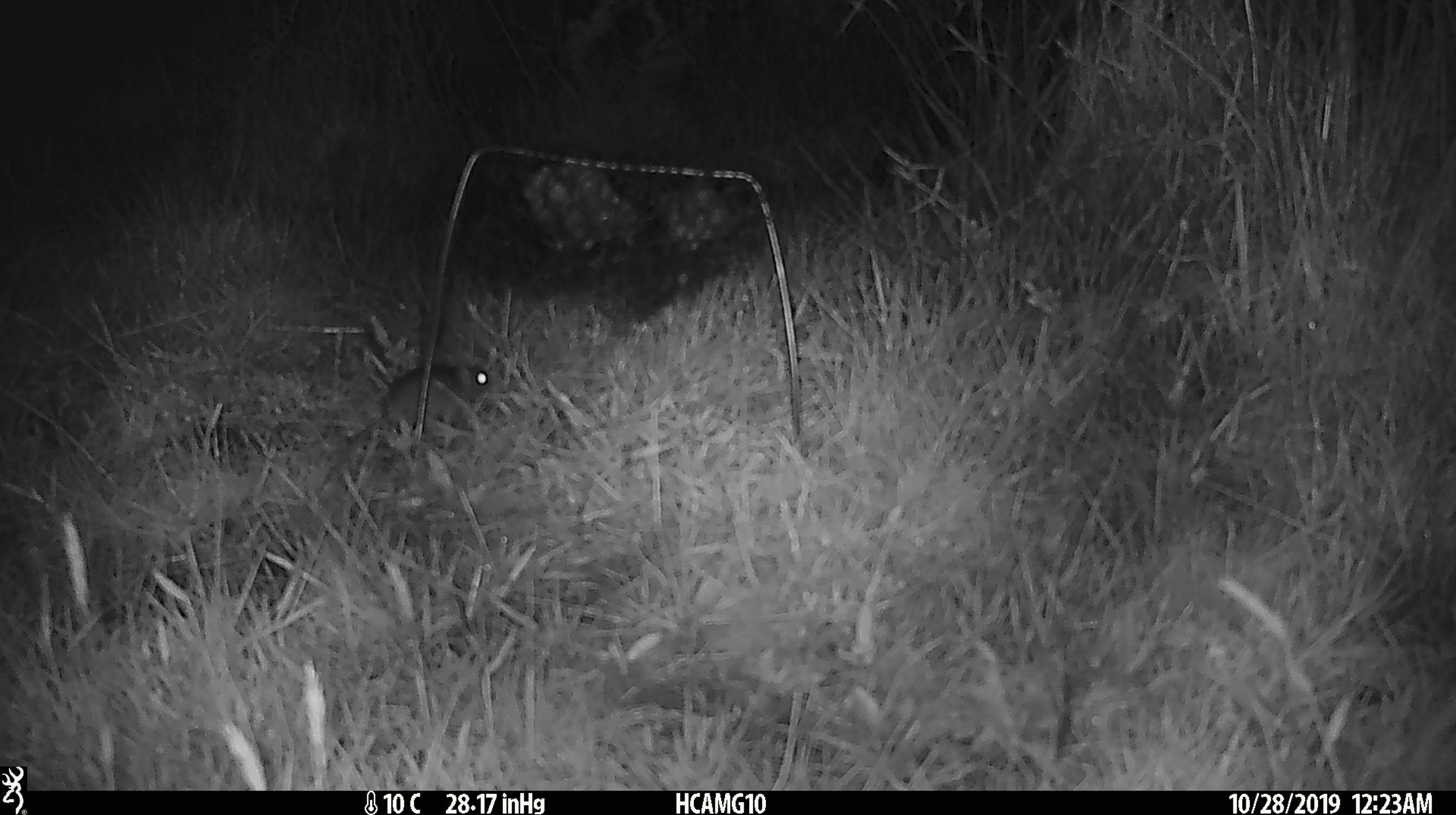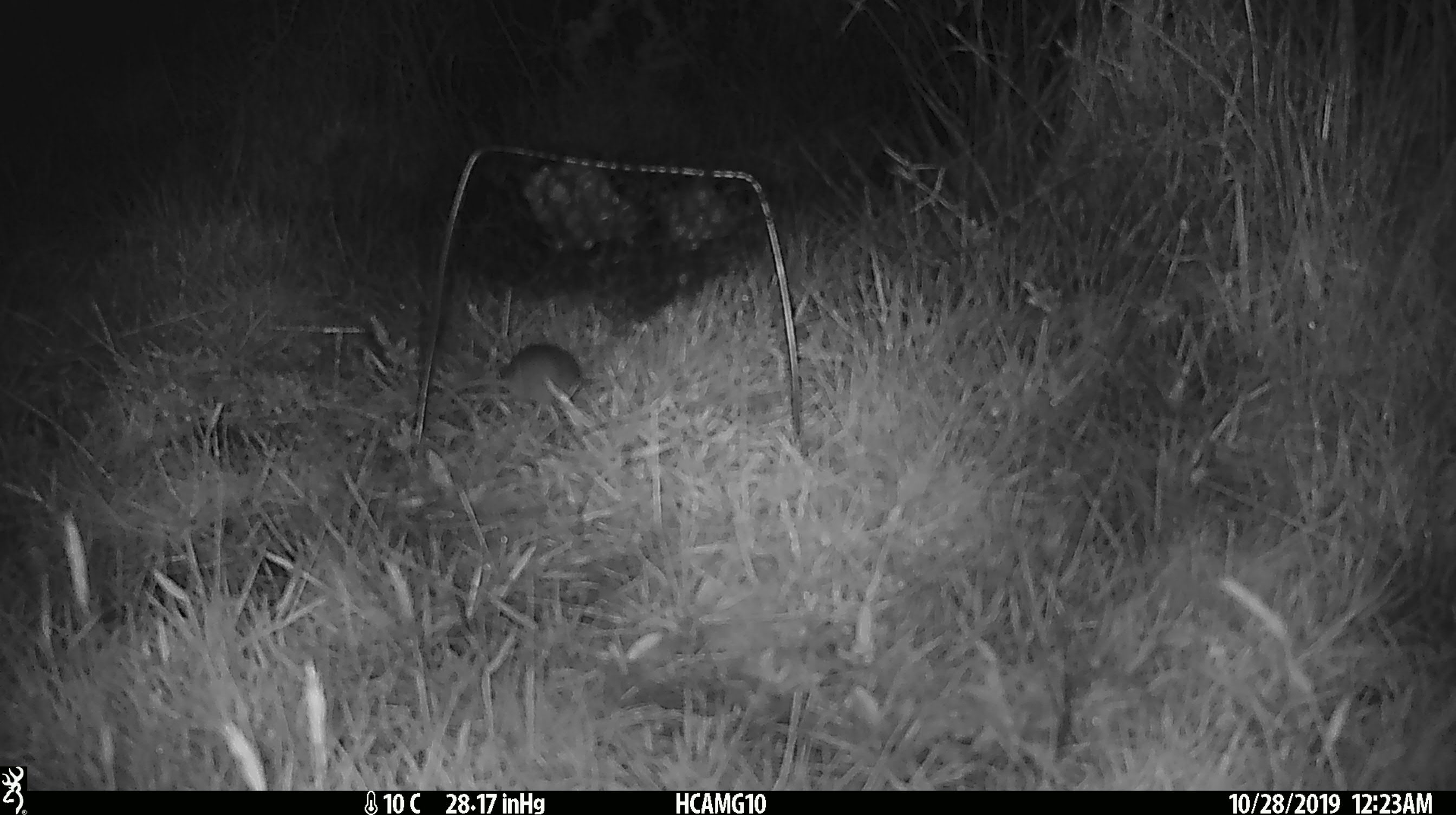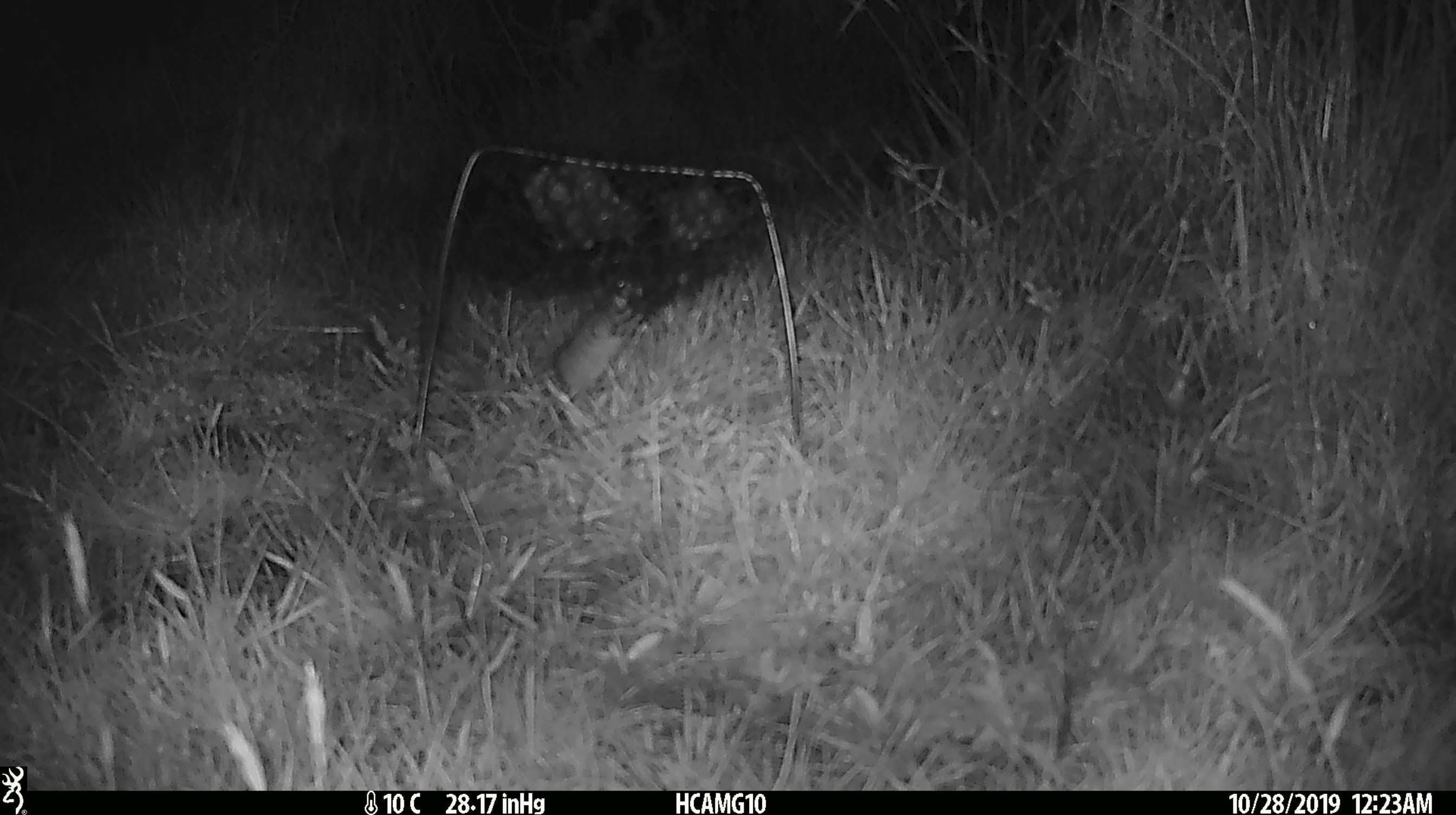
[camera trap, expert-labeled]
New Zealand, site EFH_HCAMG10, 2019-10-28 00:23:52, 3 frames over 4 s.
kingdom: Animalia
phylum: Chordata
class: Mammalia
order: Rodentia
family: Muridae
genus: Mus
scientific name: Mus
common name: mouse